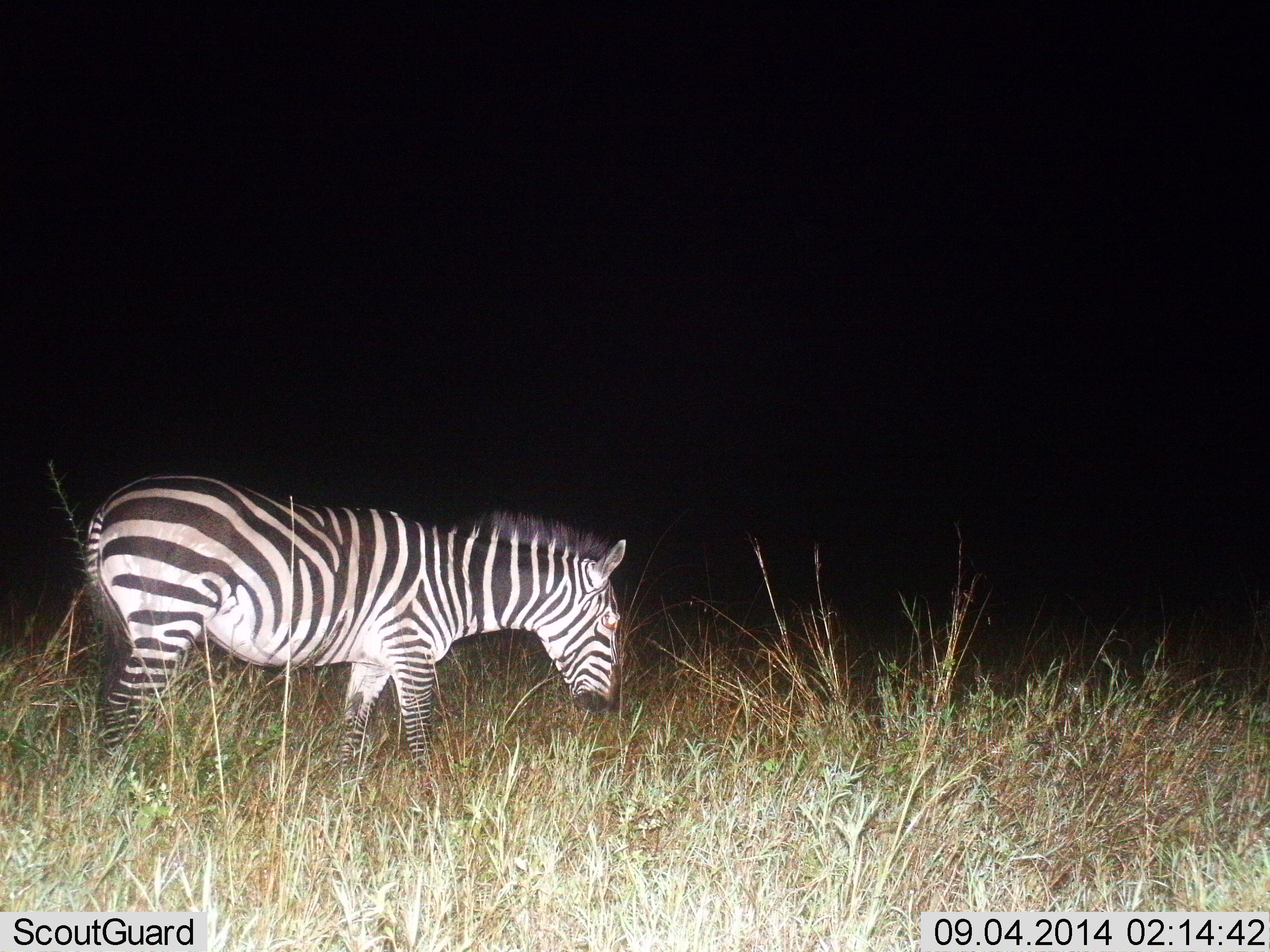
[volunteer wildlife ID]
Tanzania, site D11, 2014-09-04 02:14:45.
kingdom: Animalia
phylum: Chordata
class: Mammalia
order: Perissodactyla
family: Equidae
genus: Equus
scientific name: Equus quagga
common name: plains zebra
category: zebra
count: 1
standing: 80%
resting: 0%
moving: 20%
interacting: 0%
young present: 0%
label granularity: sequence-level